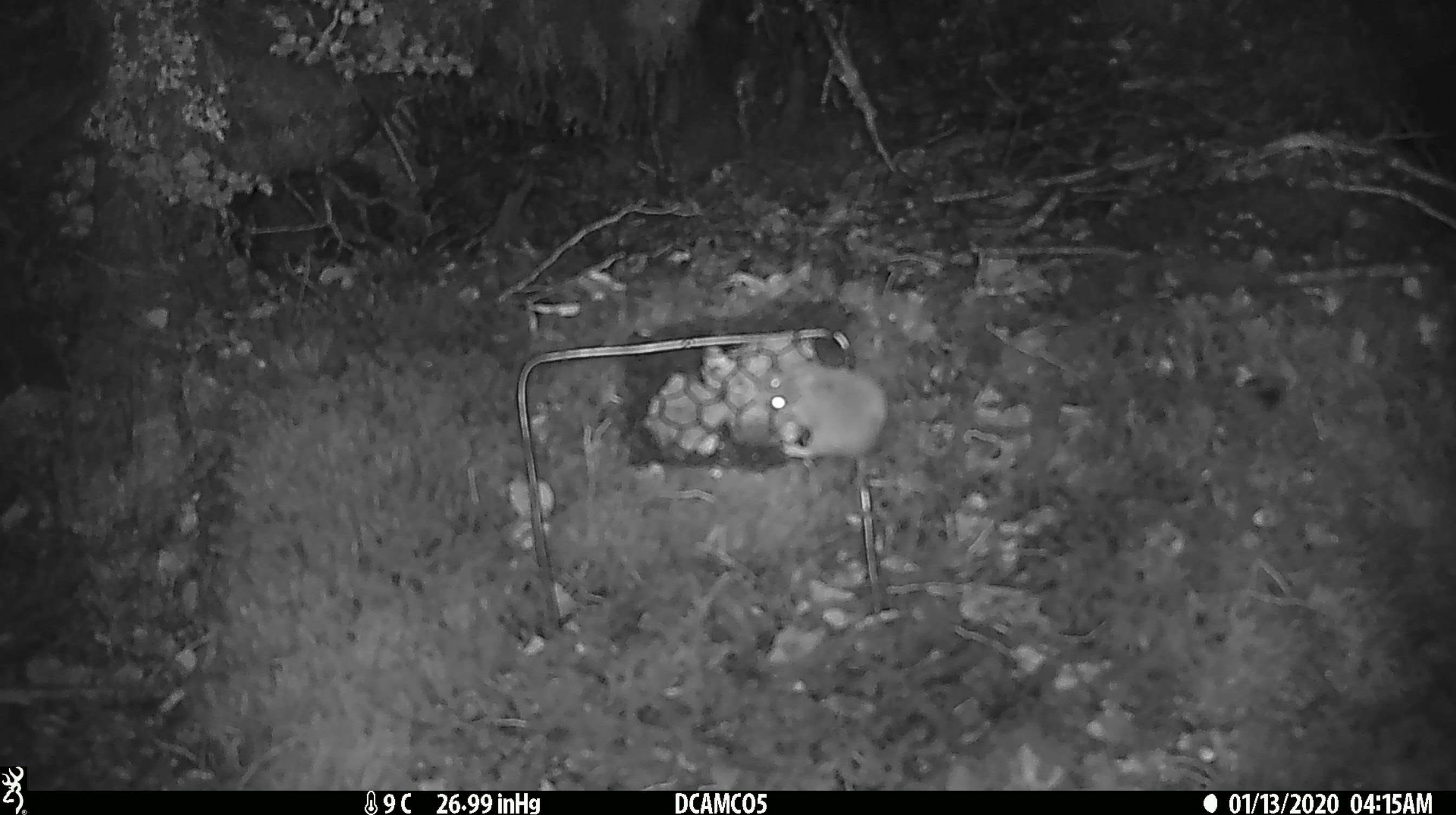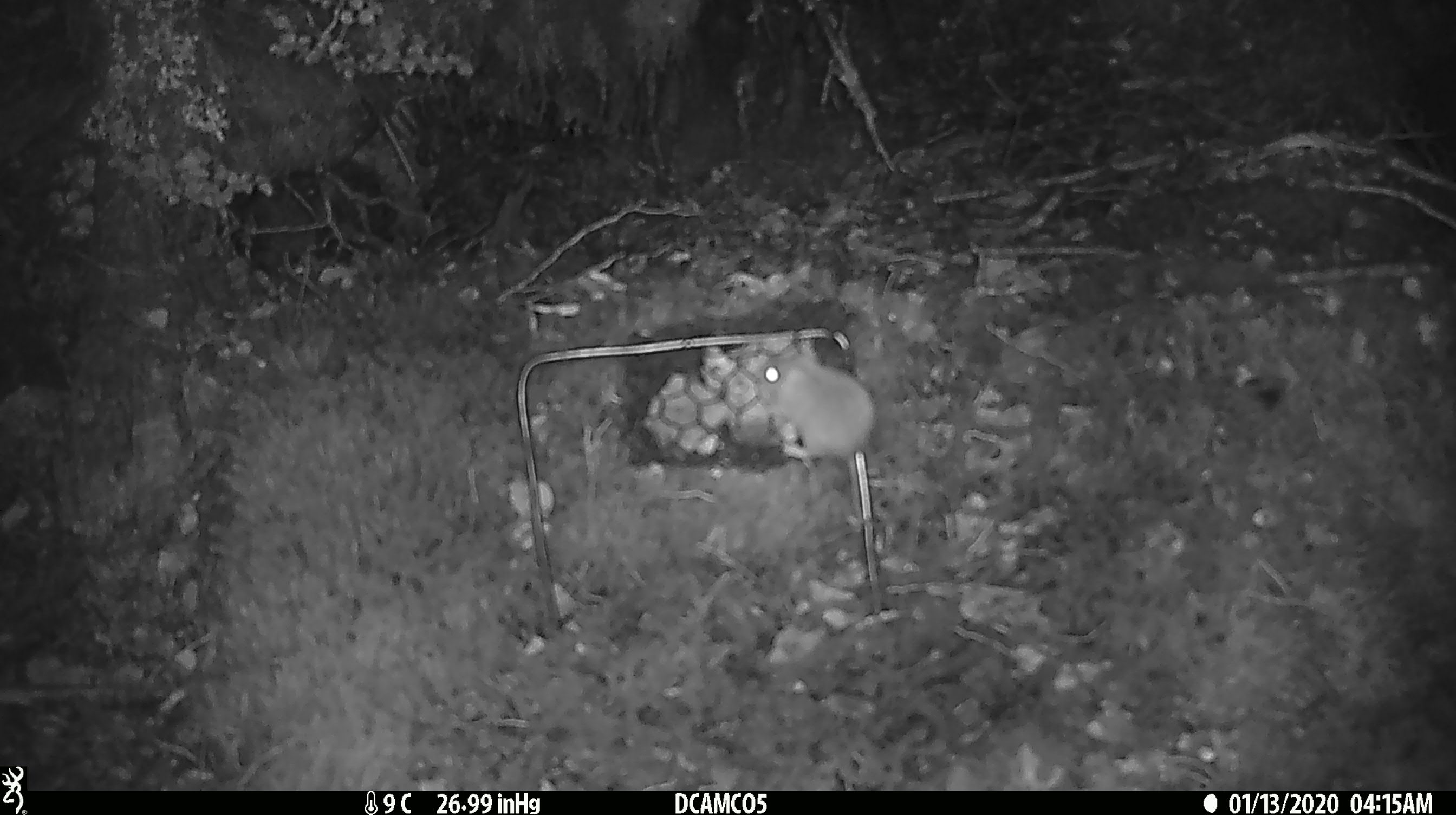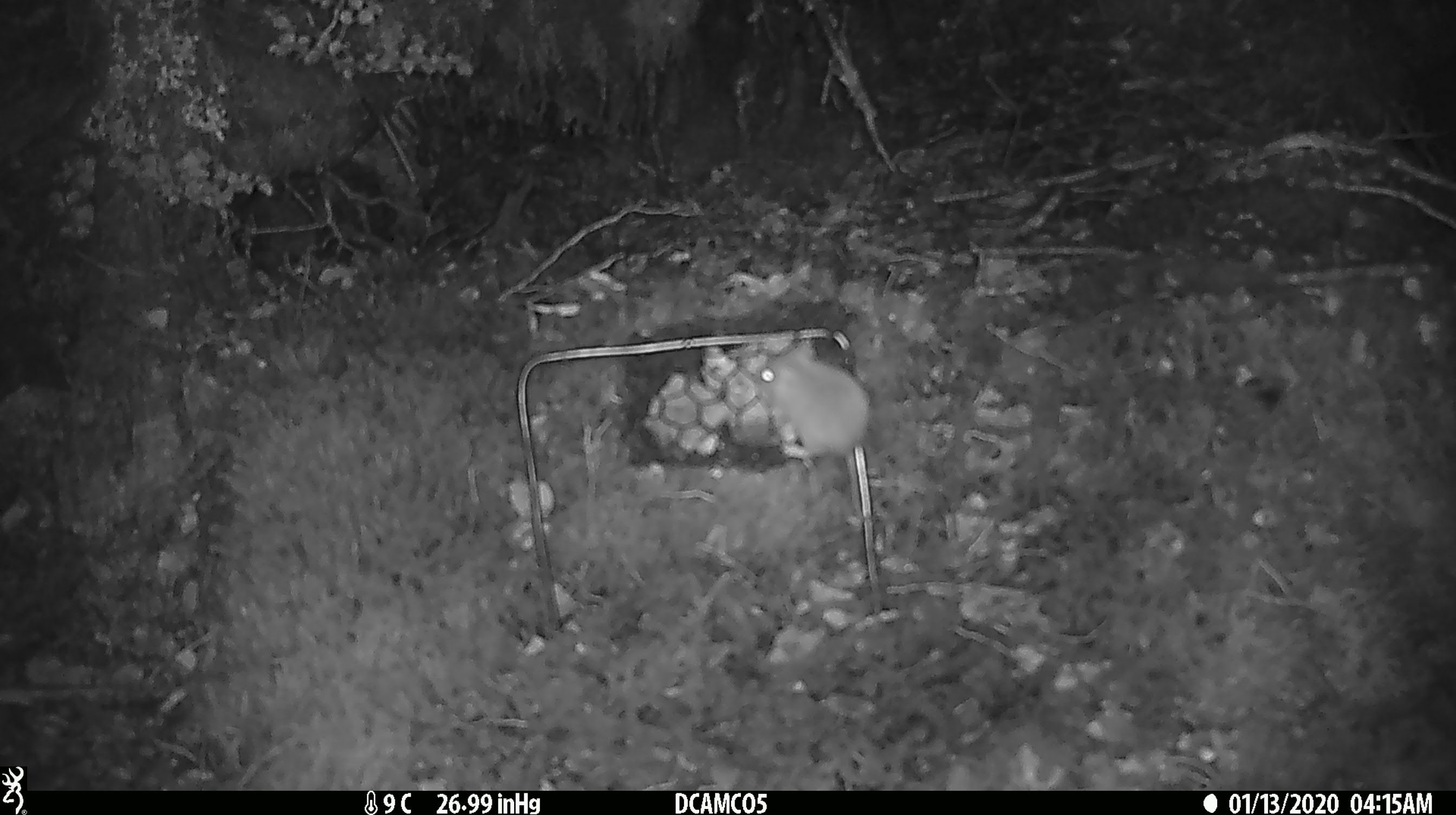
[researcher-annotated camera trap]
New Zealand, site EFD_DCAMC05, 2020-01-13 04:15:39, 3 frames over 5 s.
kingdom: Animalia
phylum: Chordata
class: Mammalia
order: Rodentia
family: Muridae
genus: Mus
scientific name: Mus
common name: mouse